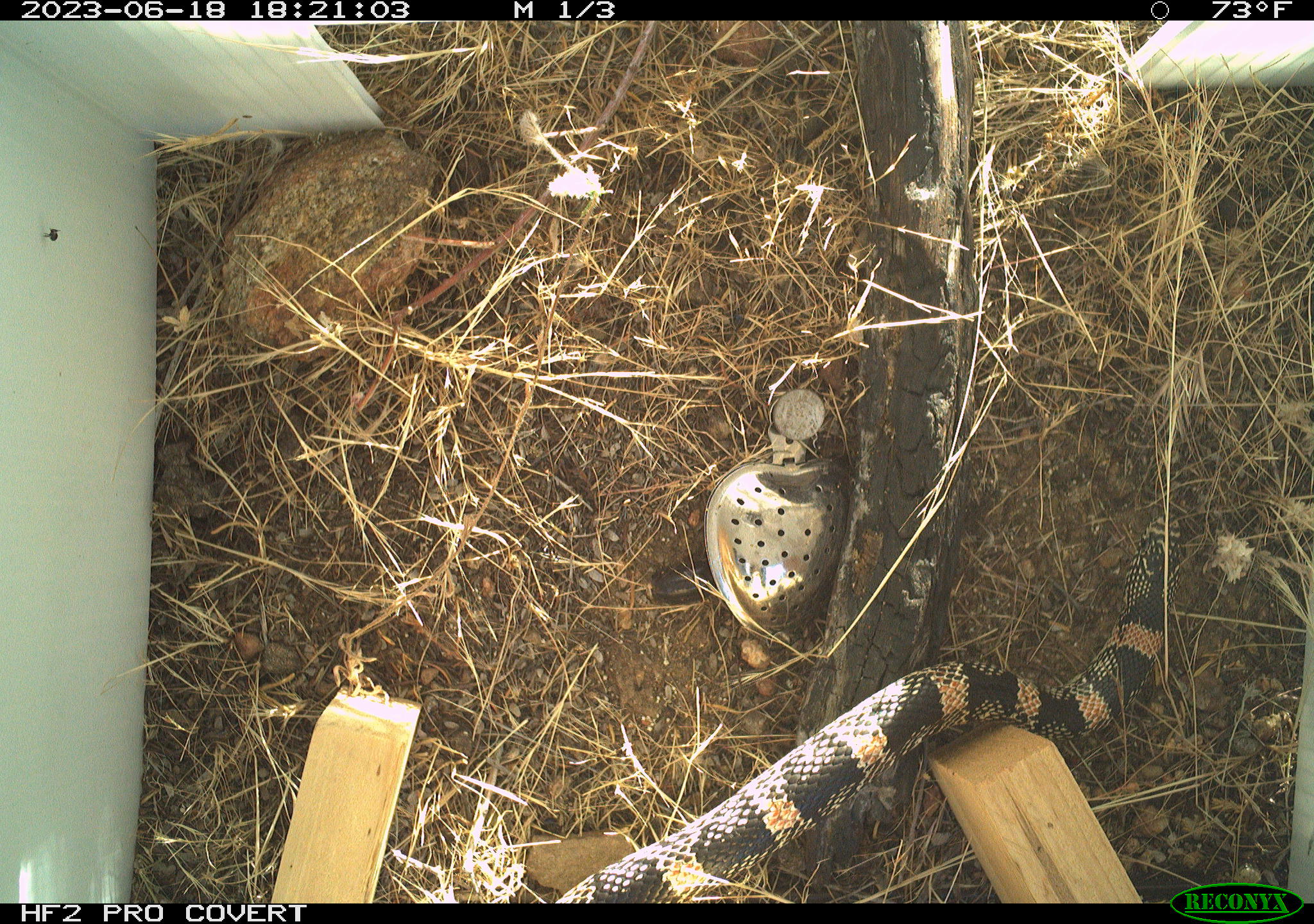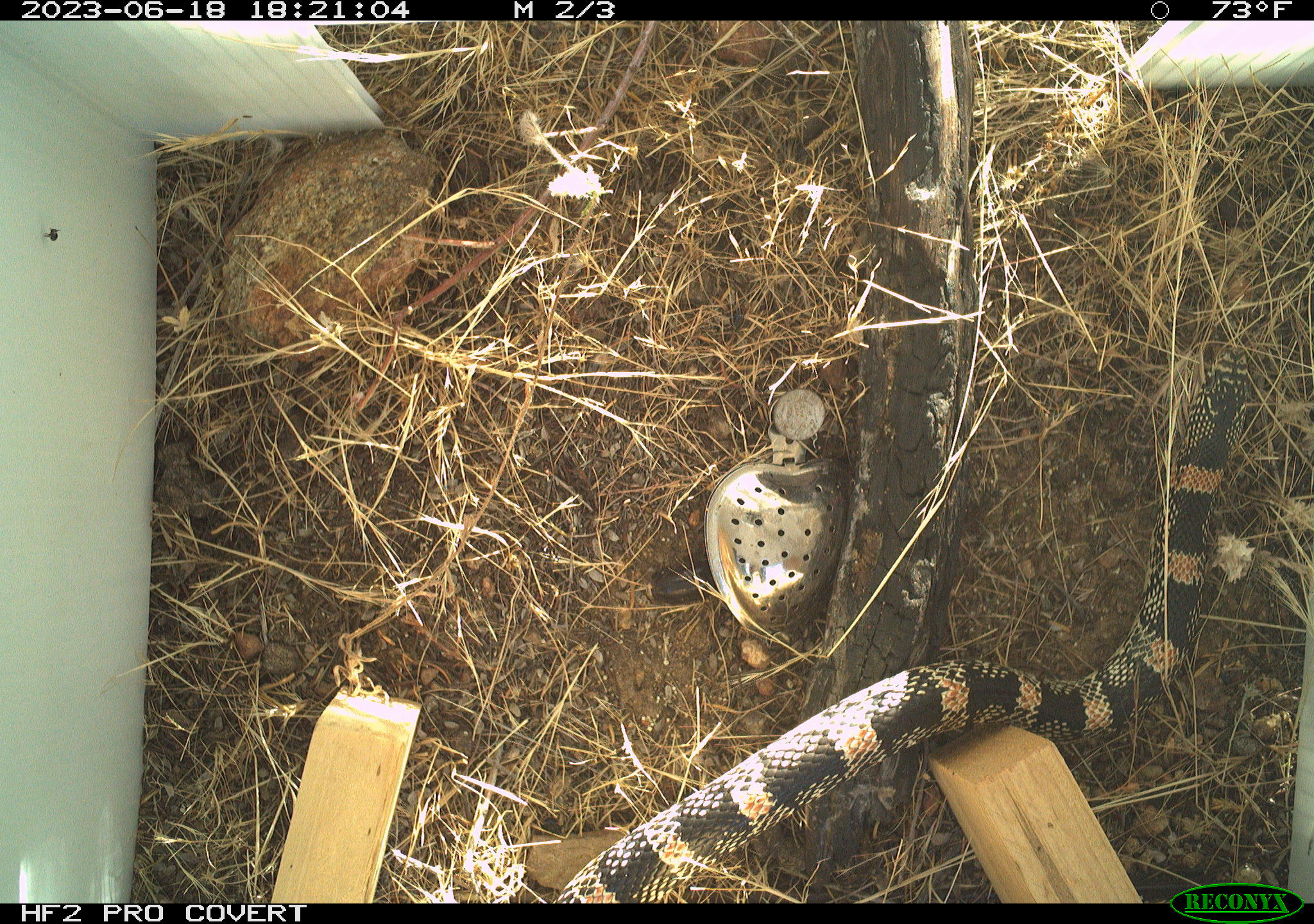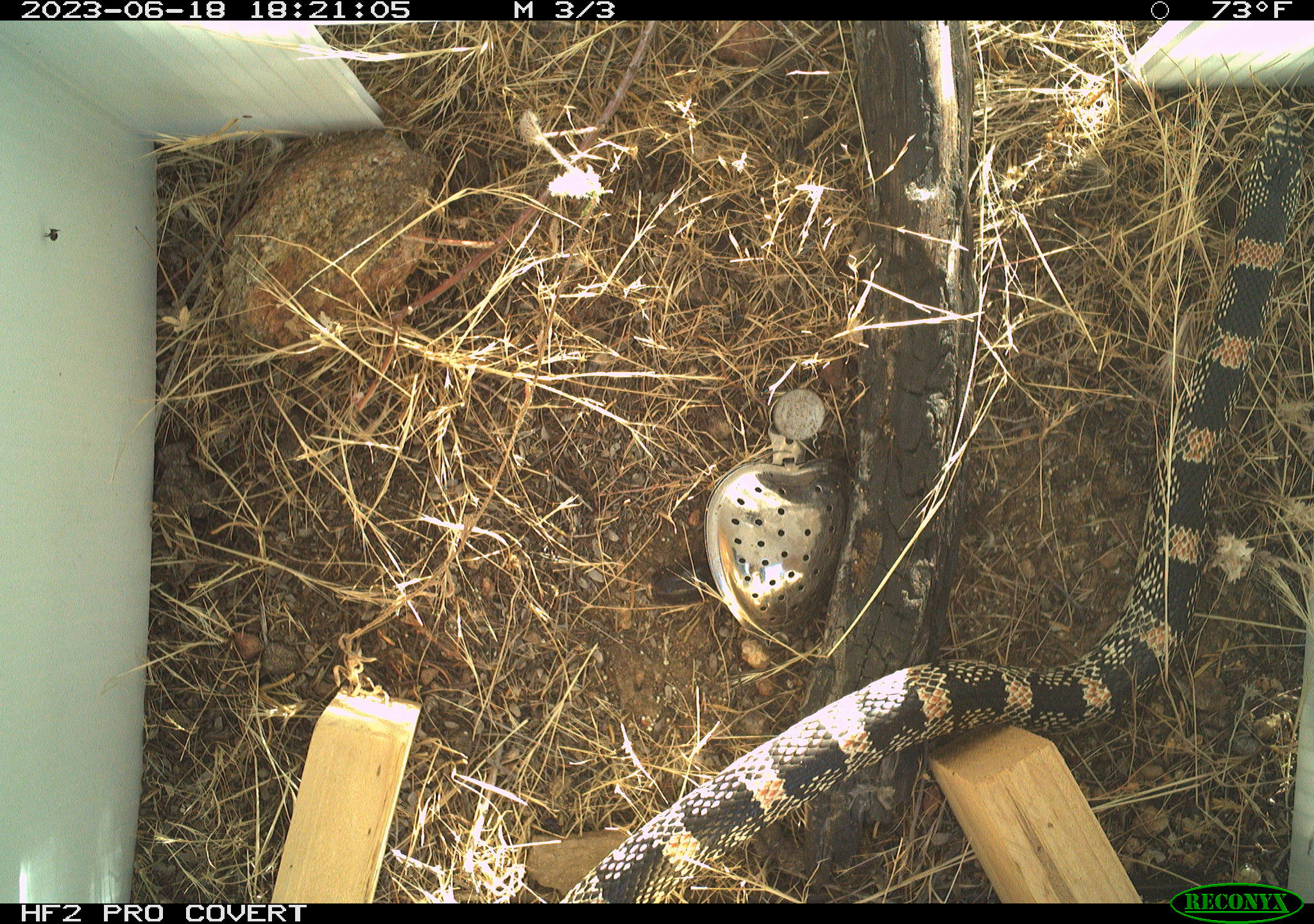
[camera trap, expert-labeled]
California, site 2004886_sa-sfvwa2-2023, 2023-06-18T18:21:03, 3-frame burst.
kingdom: Animalia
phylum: Chordata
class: Reptilia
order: Squamata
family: Colubridae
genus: Rhinocheilus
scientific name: Rhinocheilus lecontei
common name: long-nosed snake